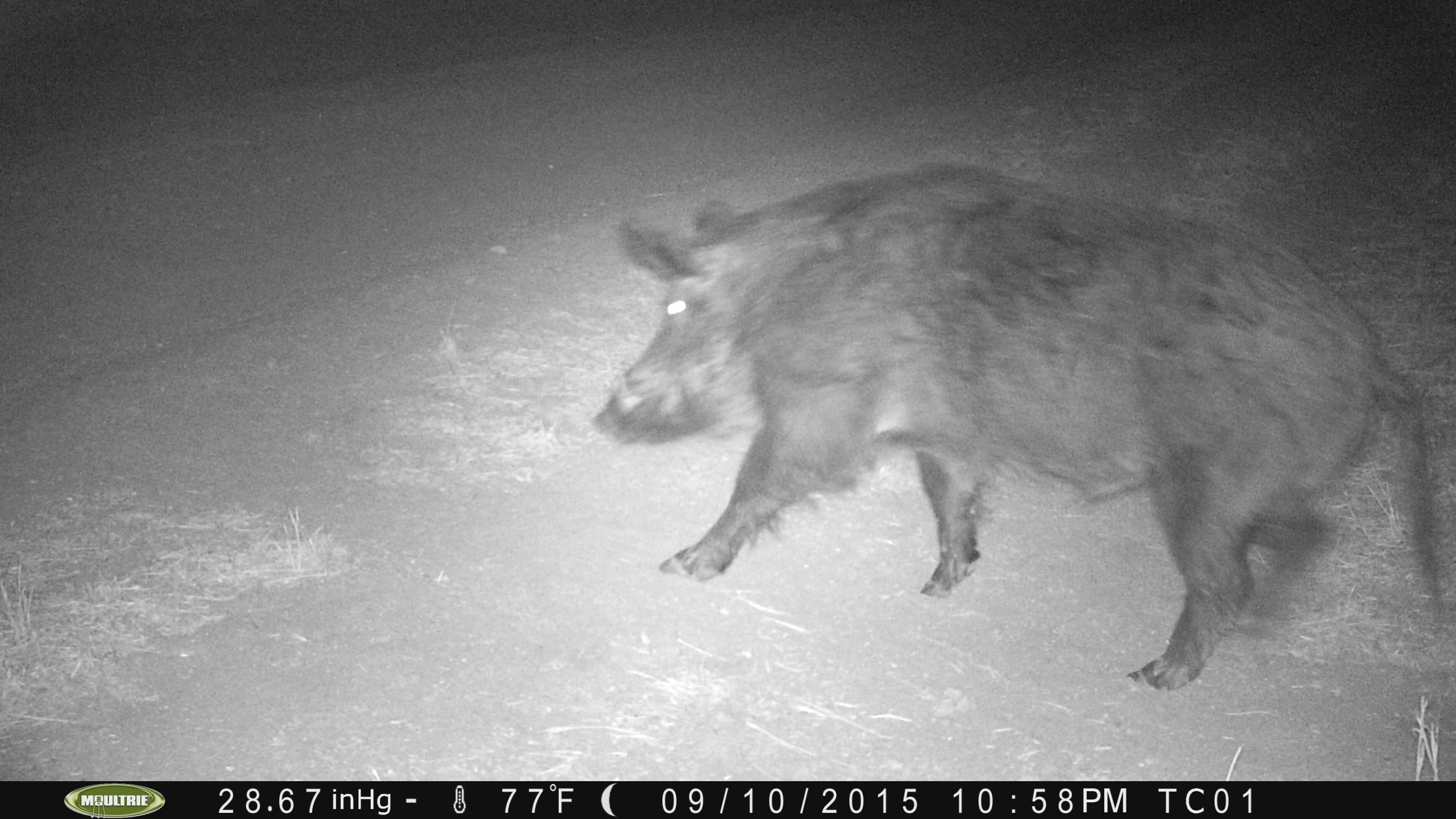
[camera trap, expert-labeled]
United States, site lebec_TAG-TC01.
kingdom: Animalia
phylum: Chordata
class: Mammalia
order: Artiodactyla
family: Suidae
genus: Sus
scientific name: Sus scrofa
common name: wild boar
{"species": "Sus scrofa (wild boar)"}